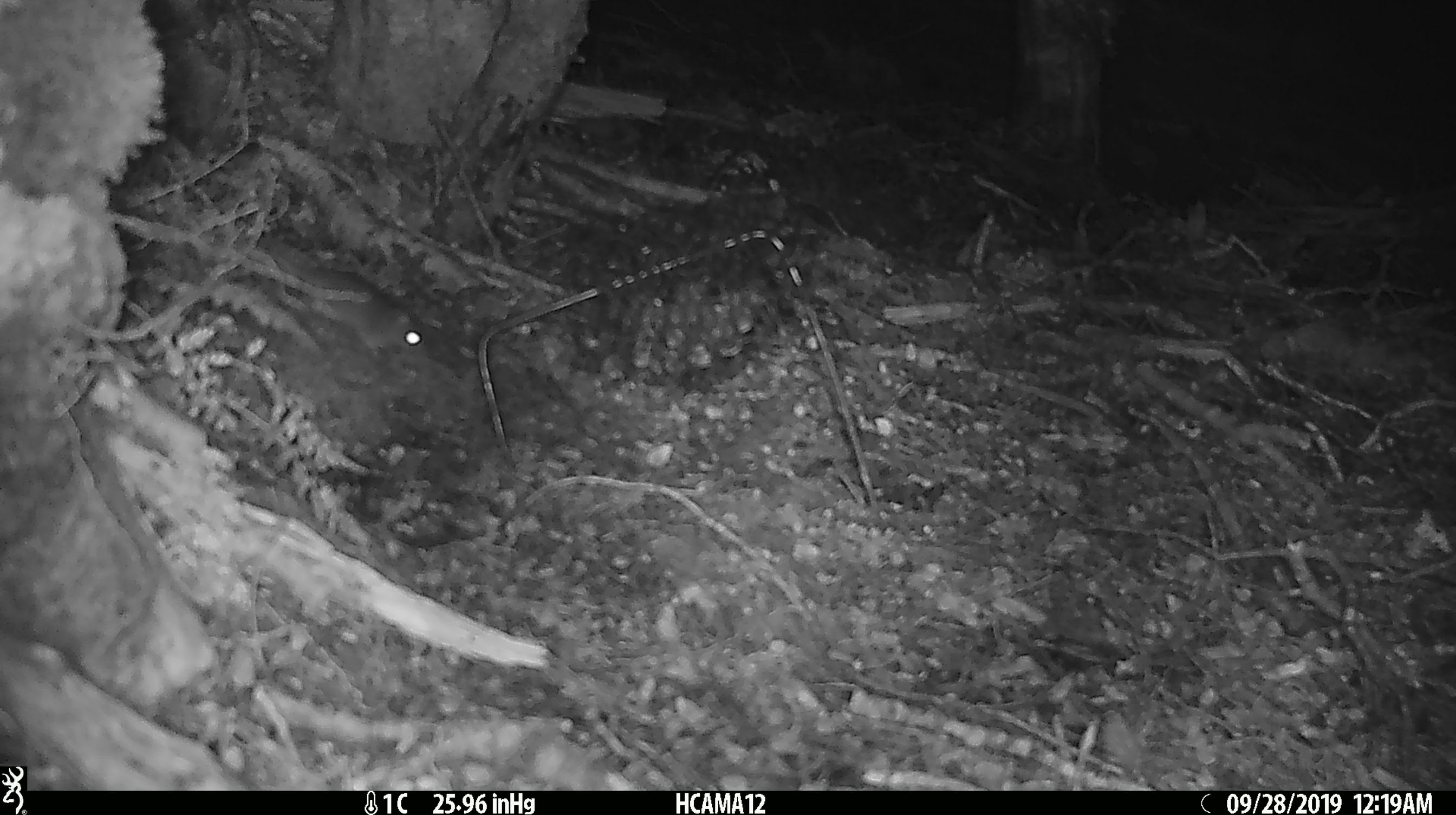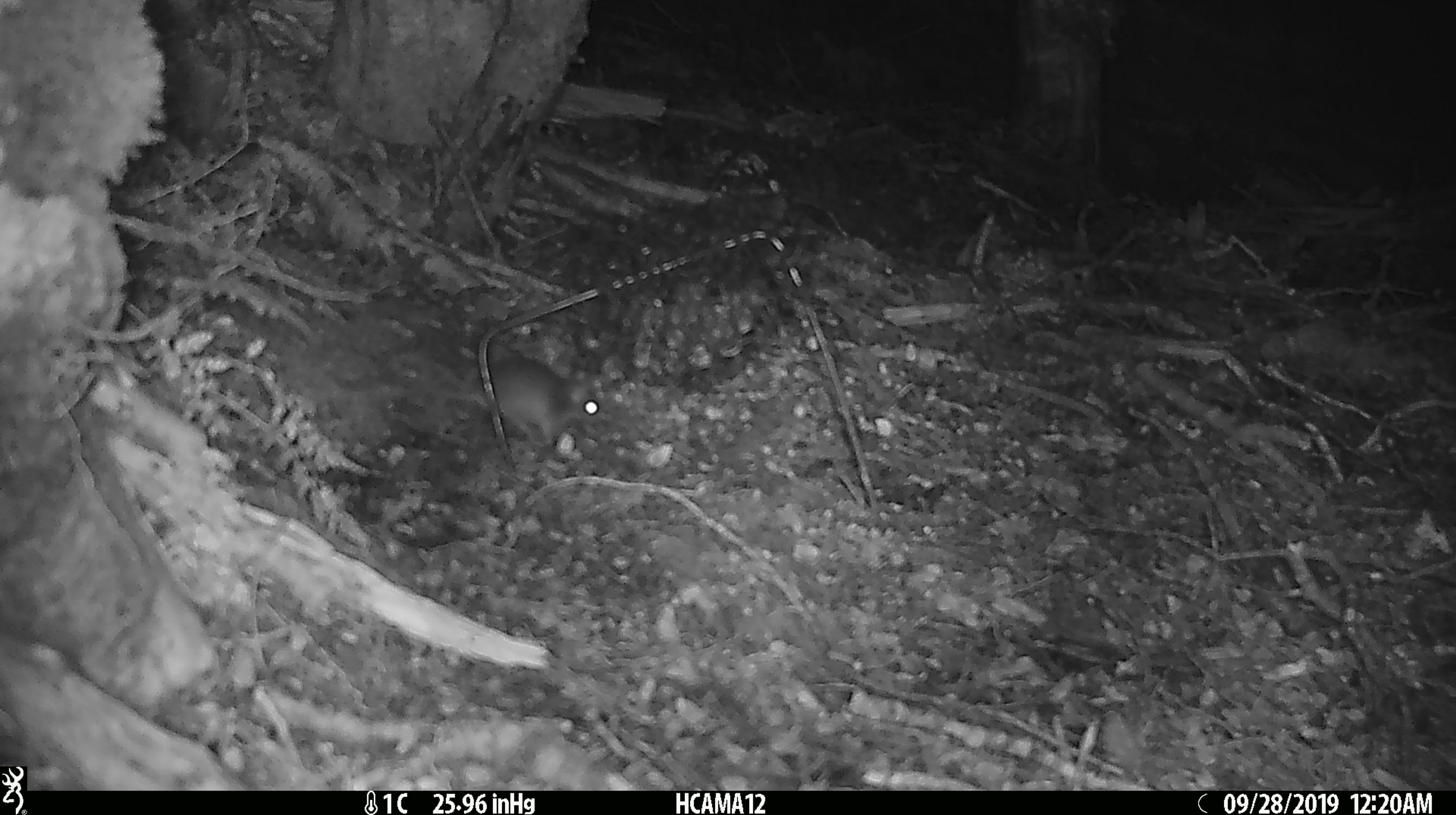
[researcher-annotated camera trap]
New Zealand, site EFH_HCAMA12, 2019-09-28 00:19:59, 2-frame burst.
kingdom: Animalia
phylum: Chordata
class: Mammalia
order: Rodentia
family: Muridae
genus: Mus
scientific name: Mus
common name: mouse